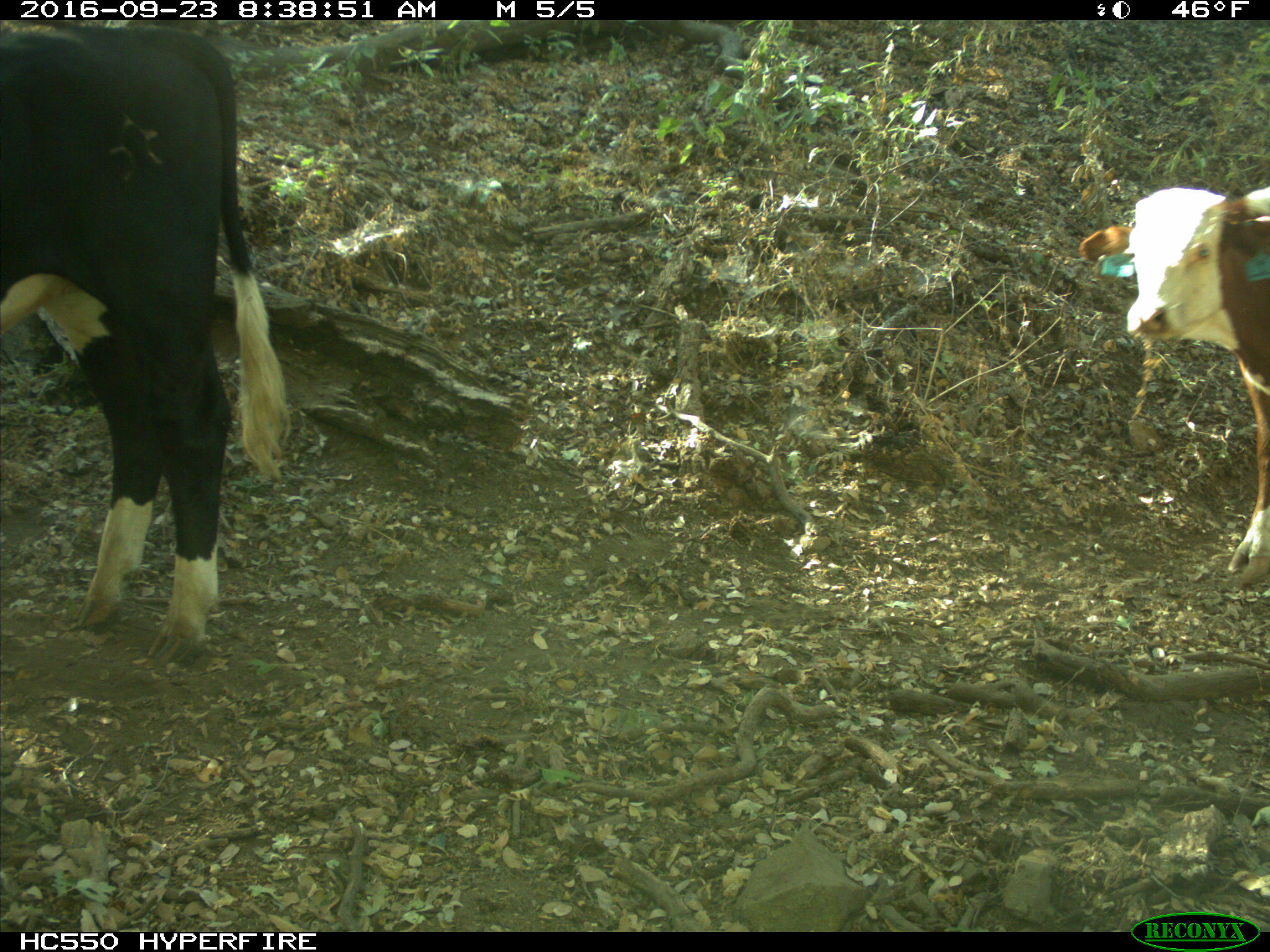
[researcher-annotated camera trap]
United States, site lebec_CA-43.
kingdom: Animalia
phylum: Chordata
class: Mammalia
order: Artiodactyla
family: Bovidae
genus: Bos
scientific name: Bos taurus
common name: domestic cow